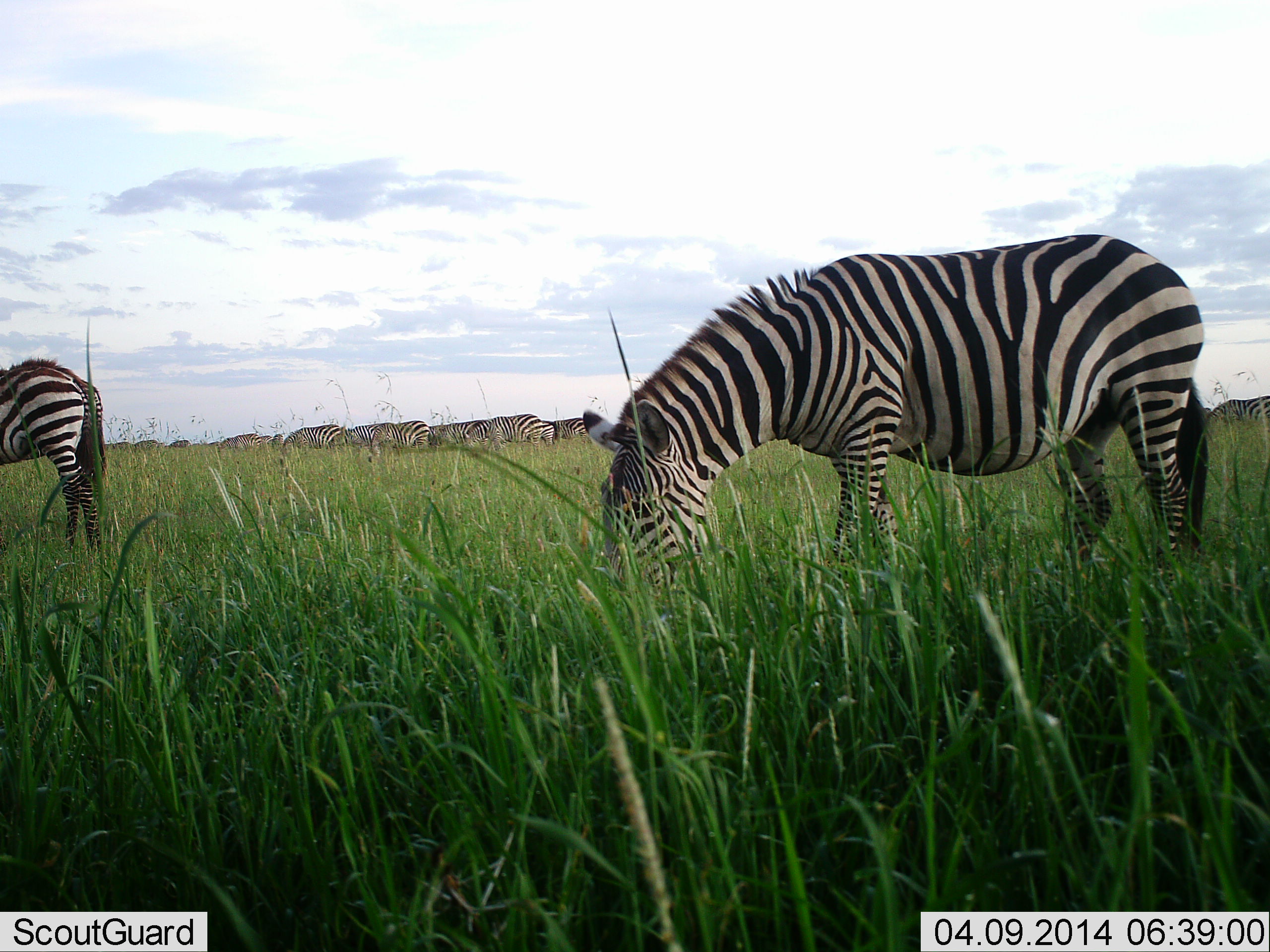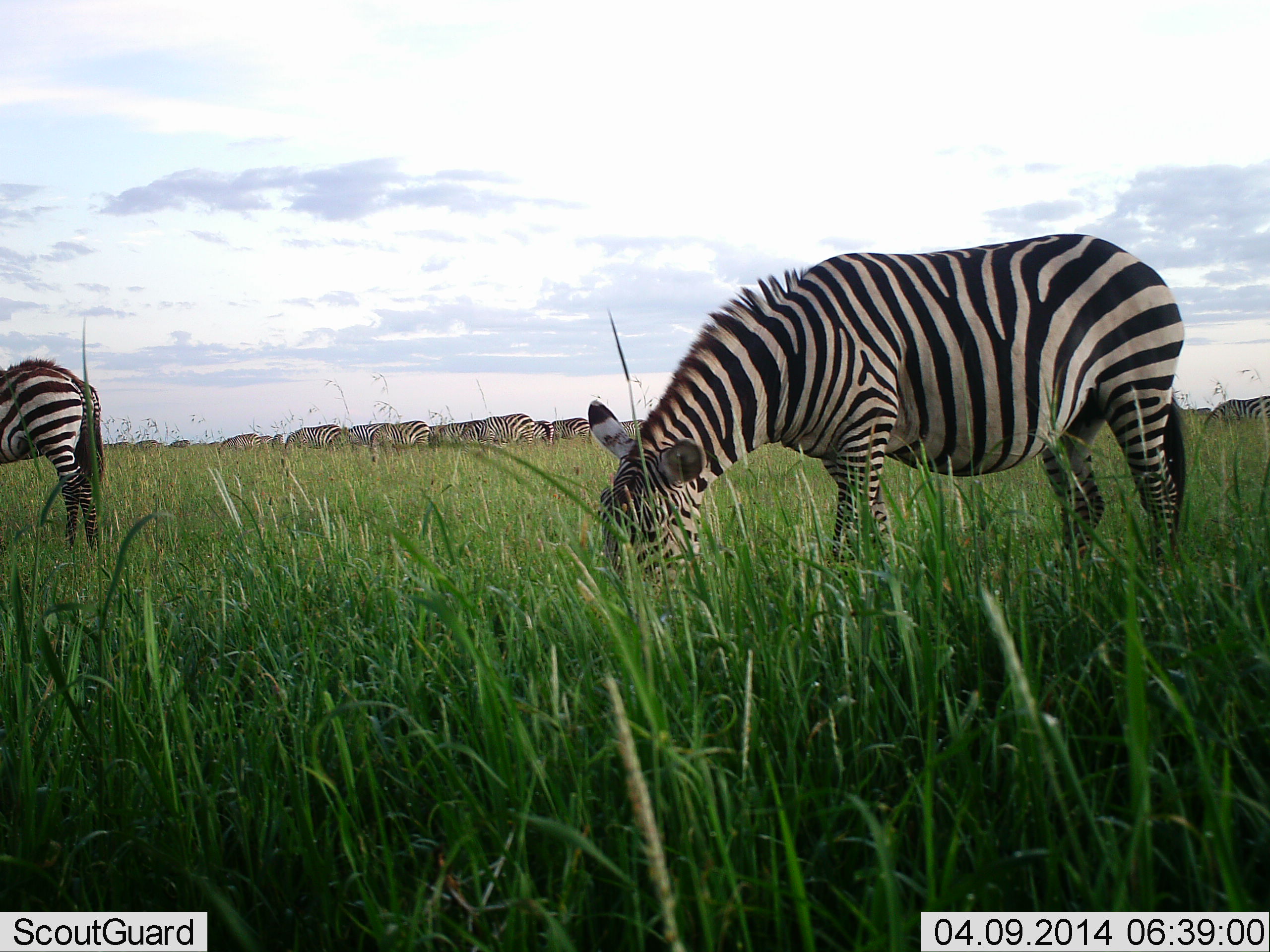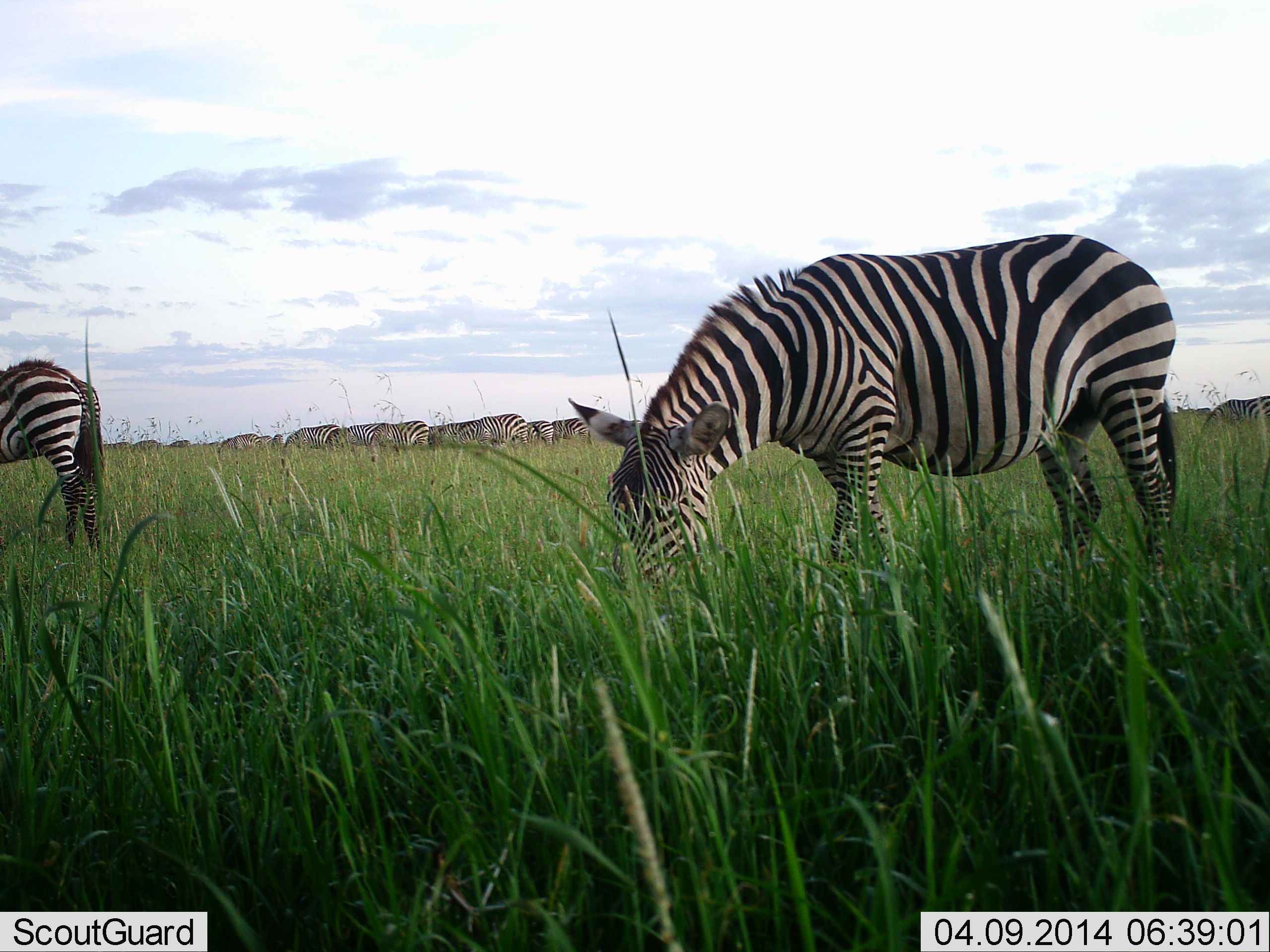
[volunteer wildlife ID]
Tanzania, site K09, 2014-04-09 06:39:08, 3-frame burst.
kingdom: Animalia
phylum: Chordata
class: Mammalia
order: Perissodactyla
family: Equidae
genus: Equus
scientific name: Equus quagga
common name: plains zebra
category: zebra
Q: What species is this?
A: Zebra (plains zebra) (Equus quagga).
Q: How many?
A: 11-50.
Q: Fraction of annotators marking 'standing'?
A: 10%.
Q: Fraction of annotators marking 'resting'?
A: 0%.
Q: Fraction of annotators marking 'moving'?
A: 0%.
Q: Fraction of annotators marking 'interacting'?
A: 10%.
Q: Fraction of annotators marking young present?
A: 10%.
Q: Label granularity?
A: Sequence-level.